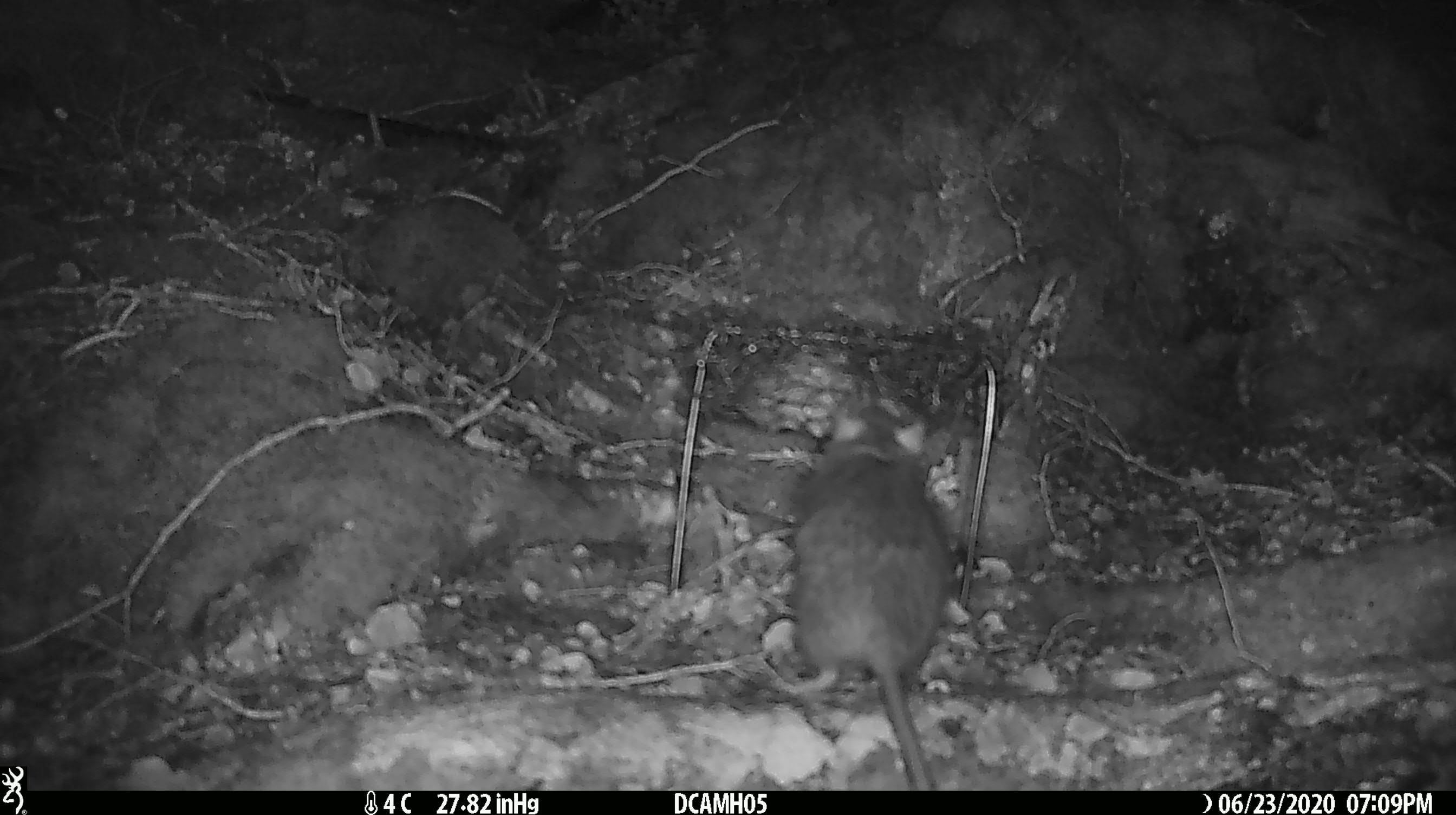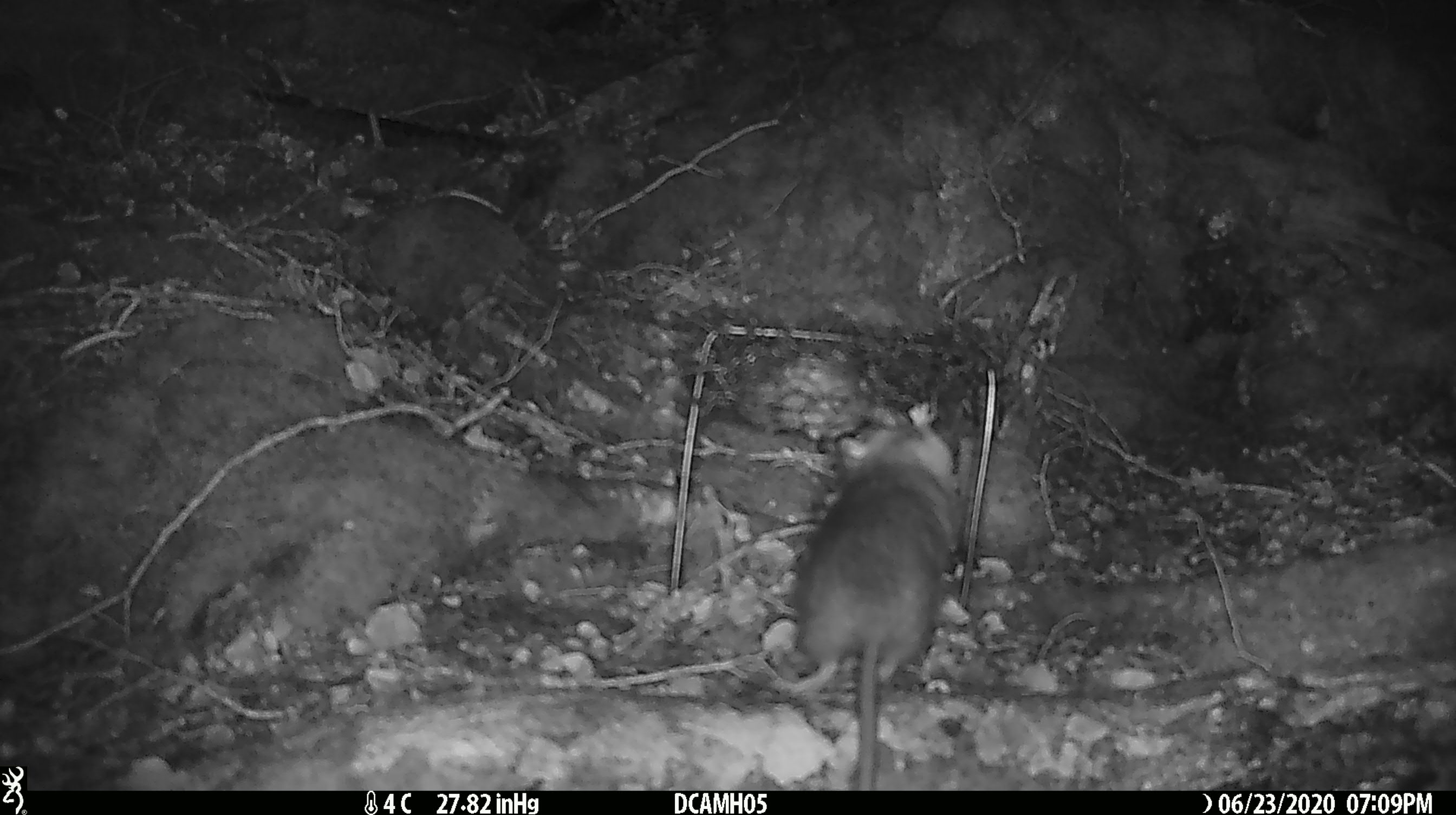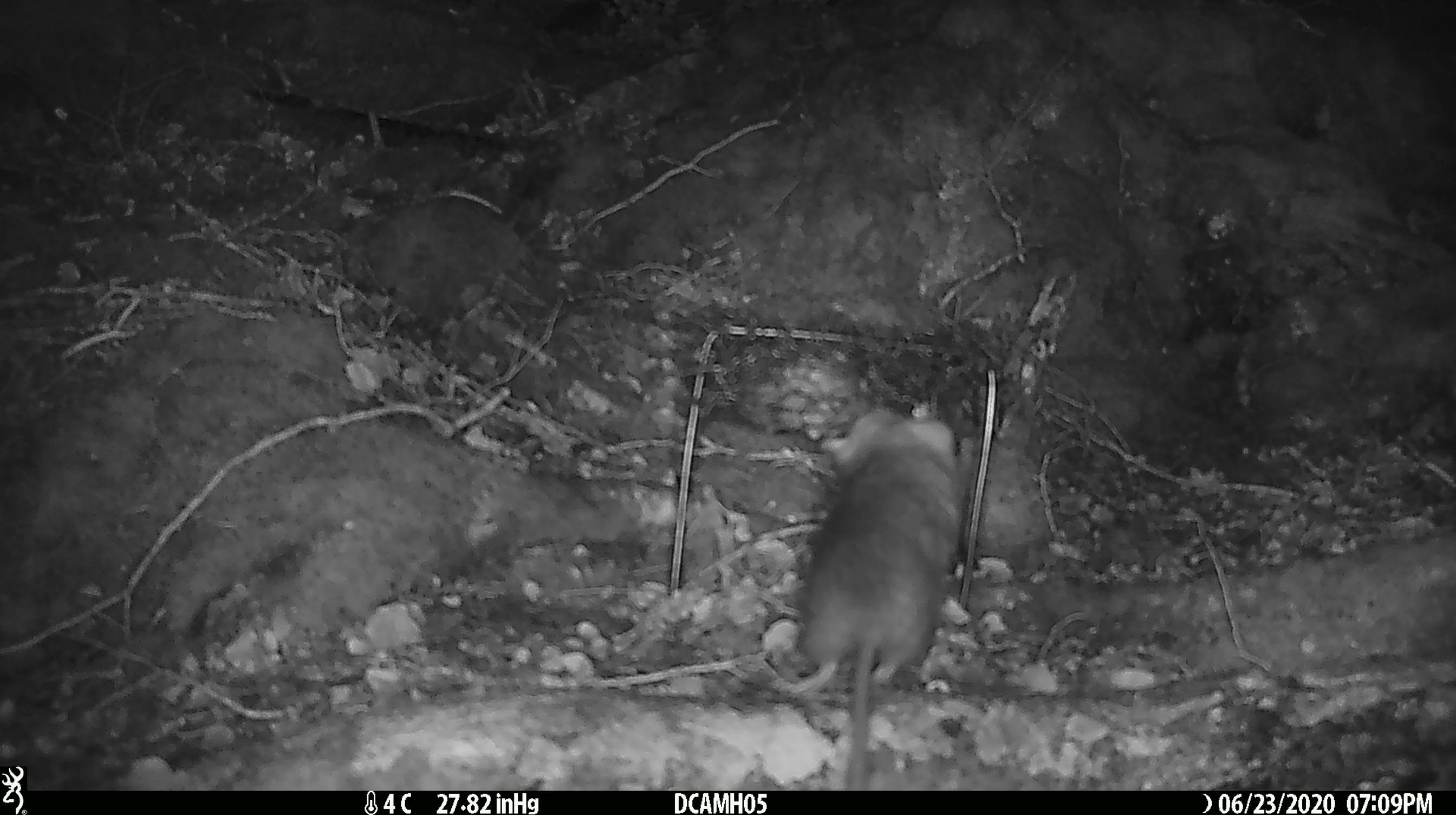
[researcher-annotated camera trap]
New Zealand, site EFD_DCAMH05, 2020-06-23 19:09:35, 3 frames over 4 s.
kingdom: Animalia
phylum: Chordata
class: Mammalia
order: Rodentia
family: Muridae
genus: Rattus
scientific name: Rattus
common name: rat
Rat (Rattus).